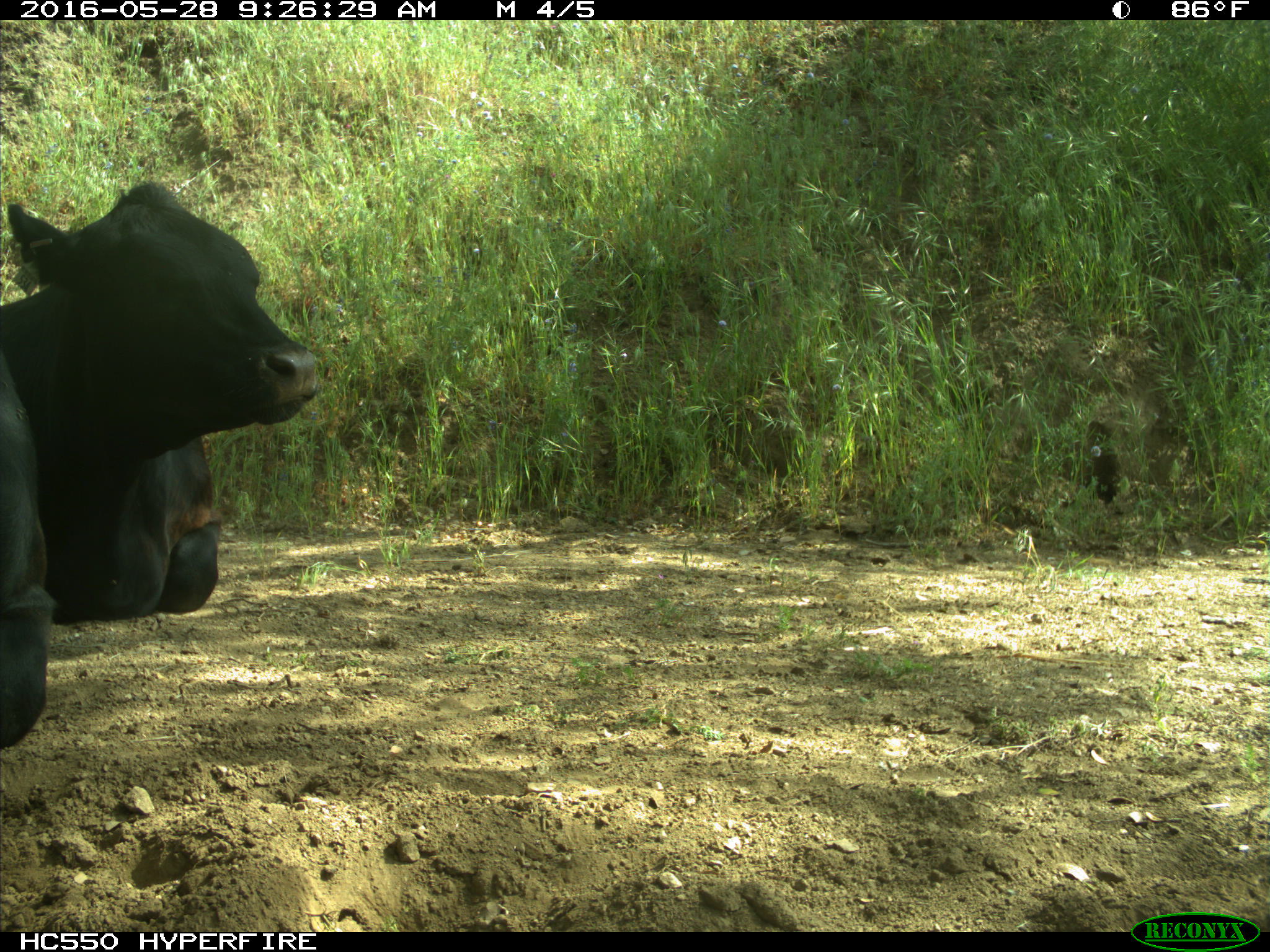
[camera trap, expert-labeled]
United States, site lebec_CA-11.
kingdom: Animalia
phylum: Chordata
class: Mammalia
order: Artiodactyla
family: Bovidae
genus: Bos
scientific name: Bos taurus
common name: domestic cow